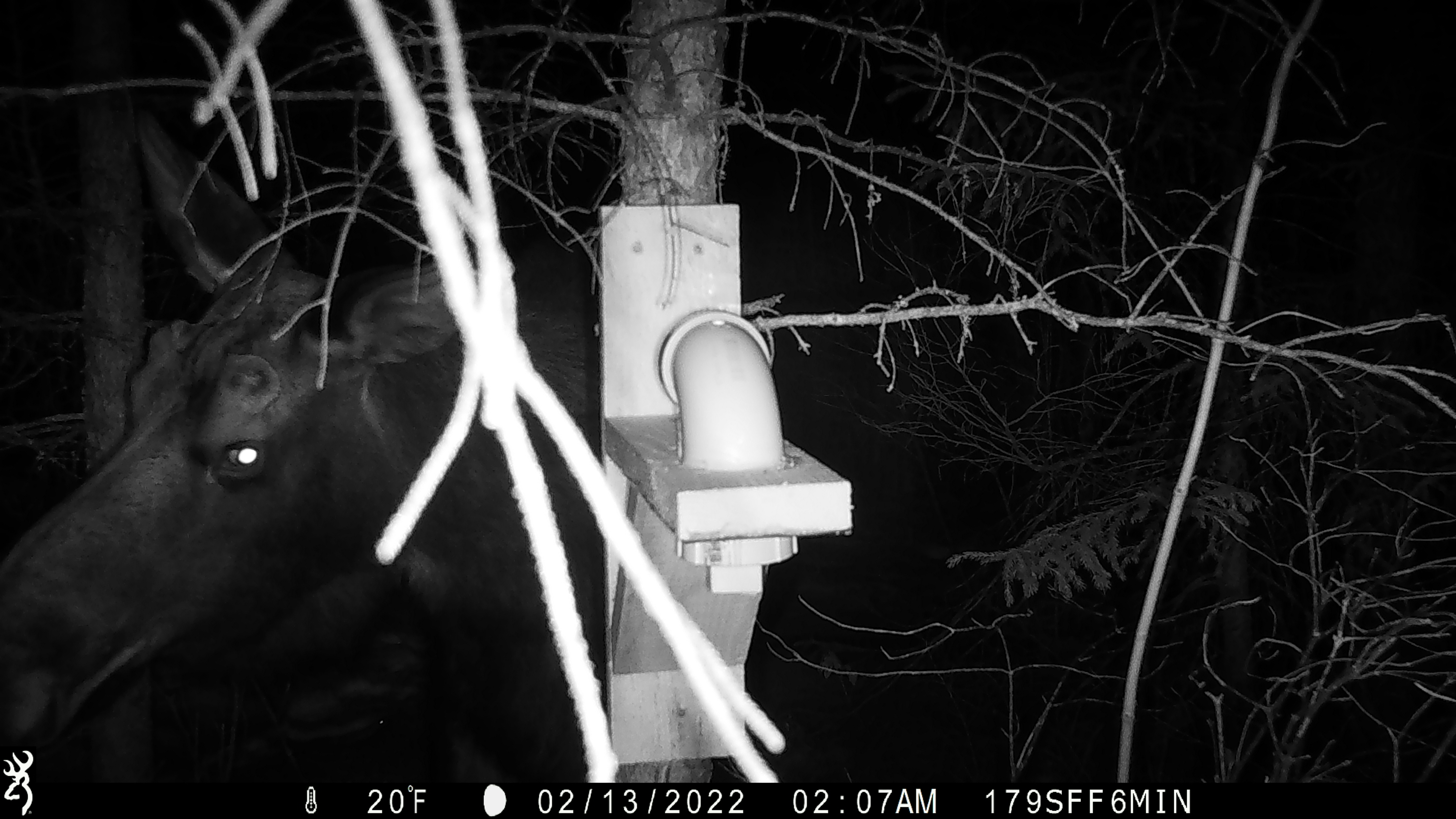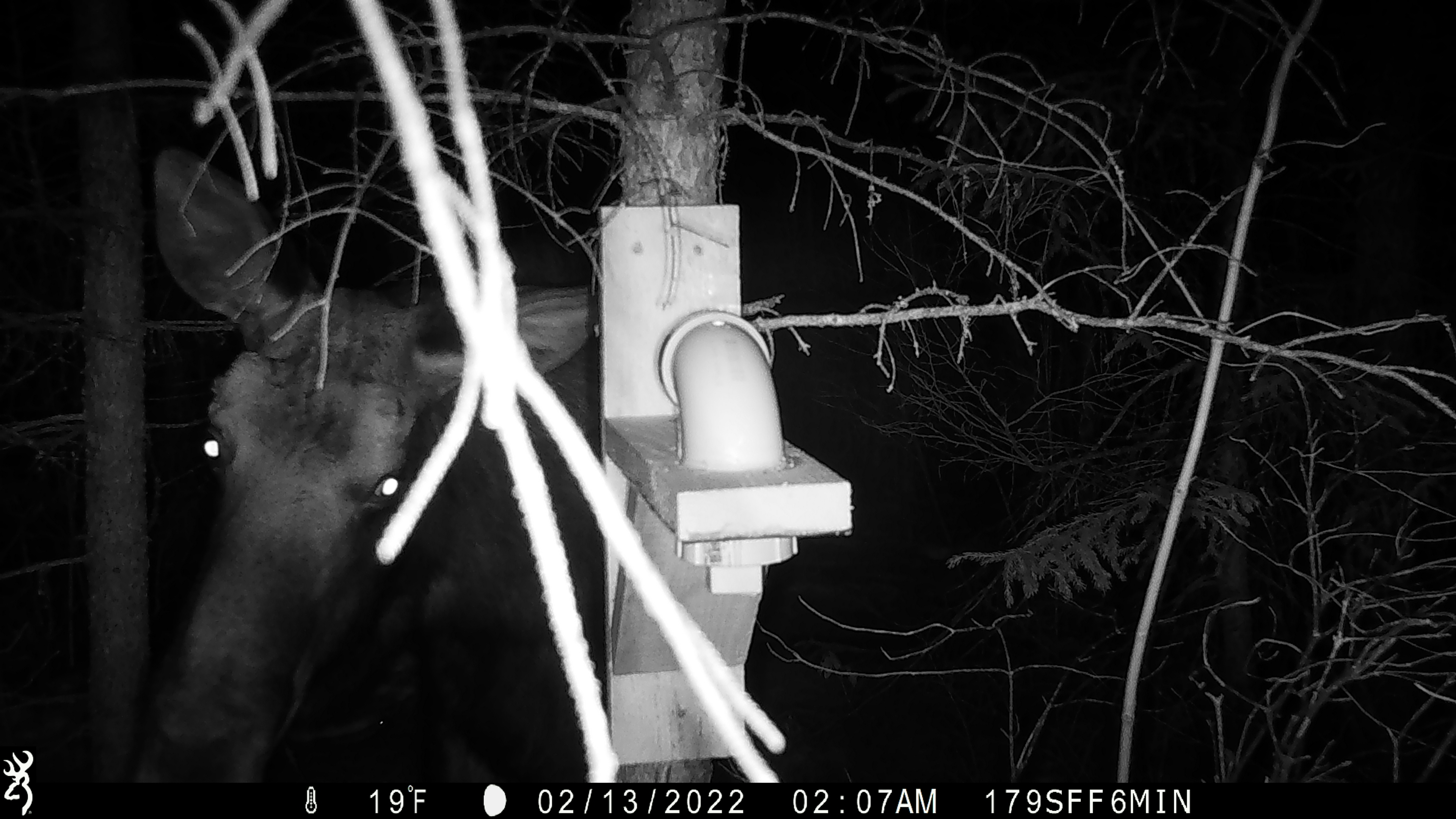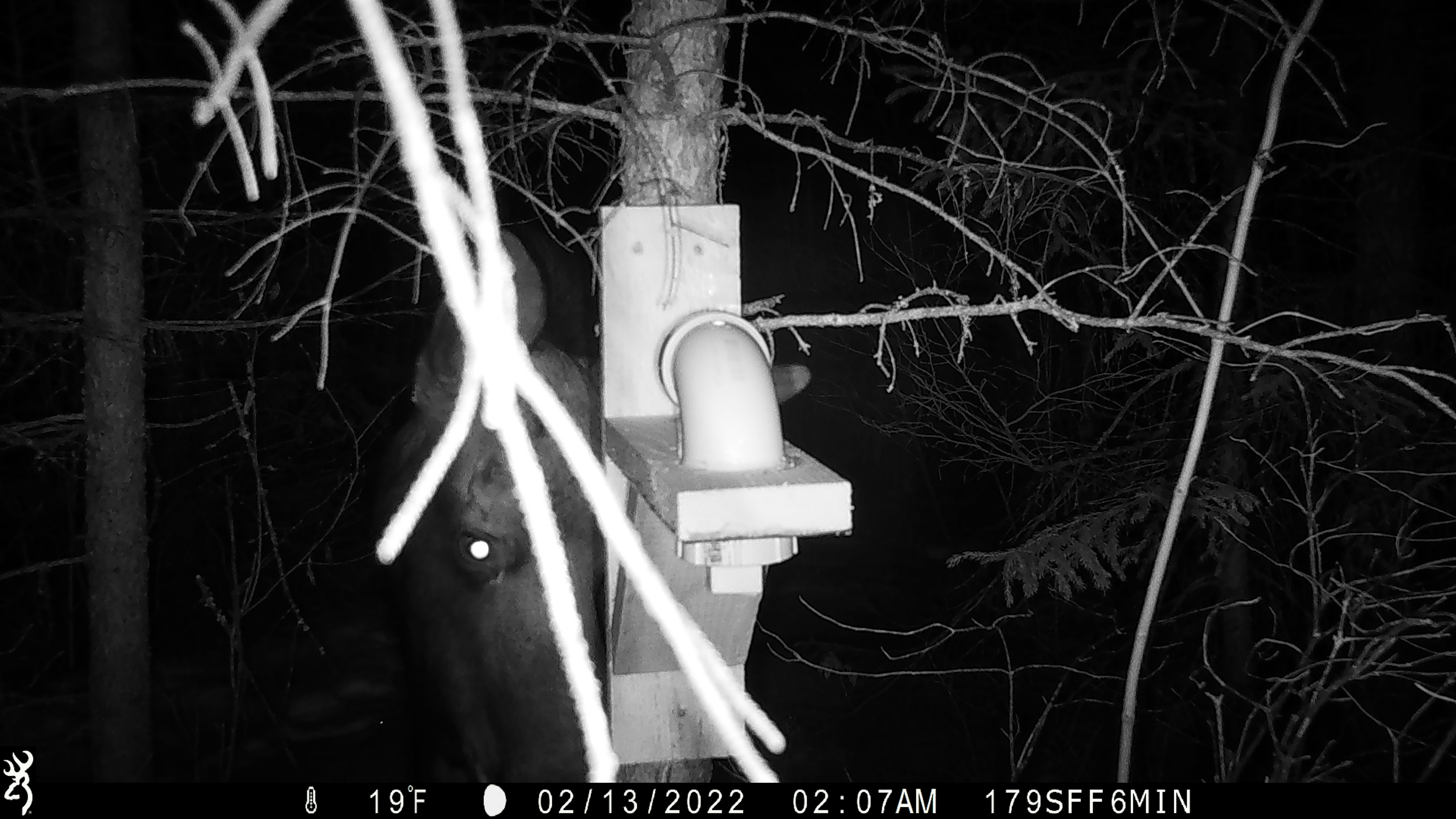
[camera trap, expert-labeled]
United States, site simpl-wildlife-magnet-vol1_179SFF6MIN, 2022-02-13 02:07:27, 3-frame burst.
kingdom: Animalia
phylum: Chordata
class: Mammalia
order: Artiodactyla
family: Cervidae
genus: Alces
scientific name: Alces alces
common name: moose